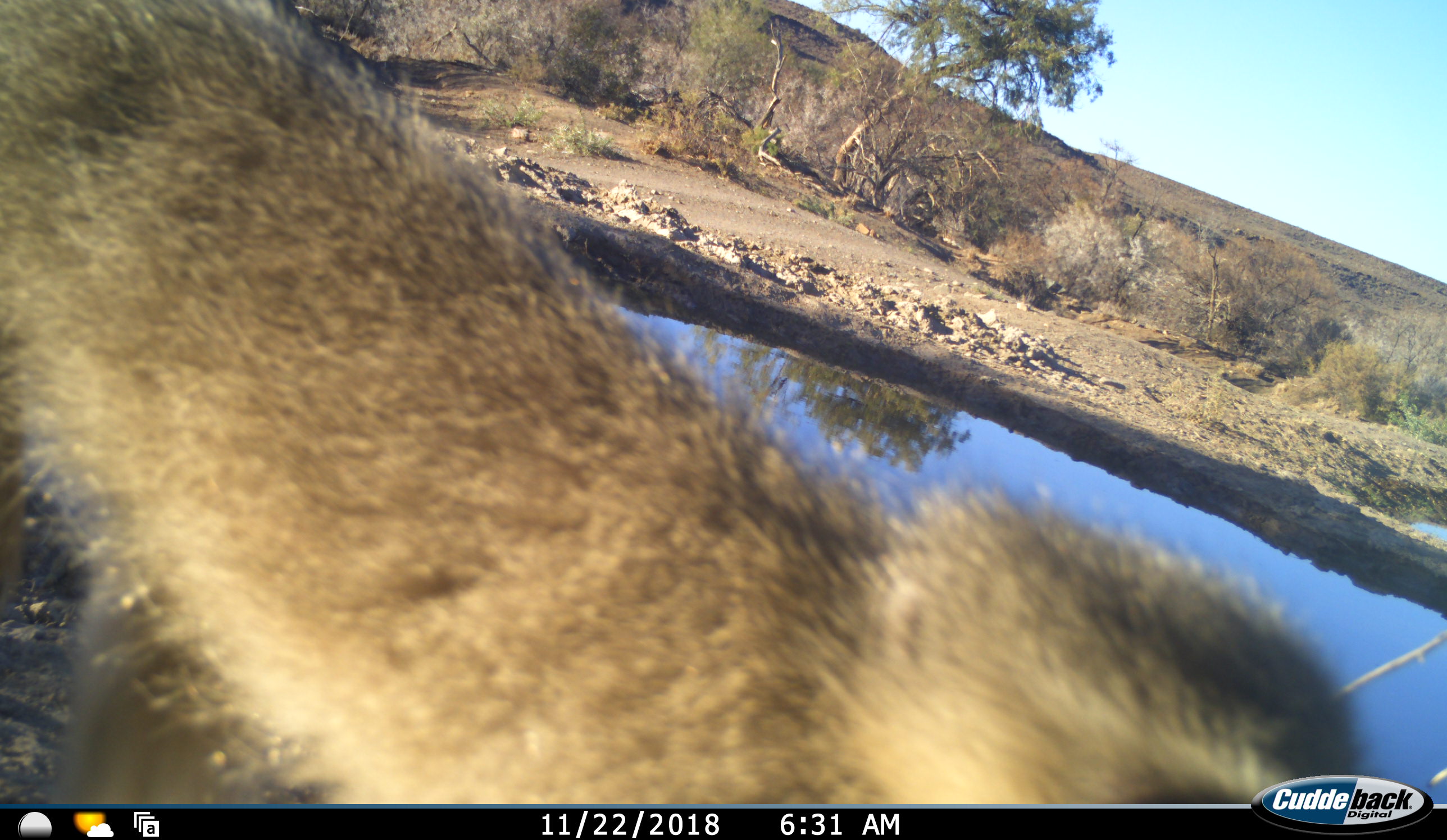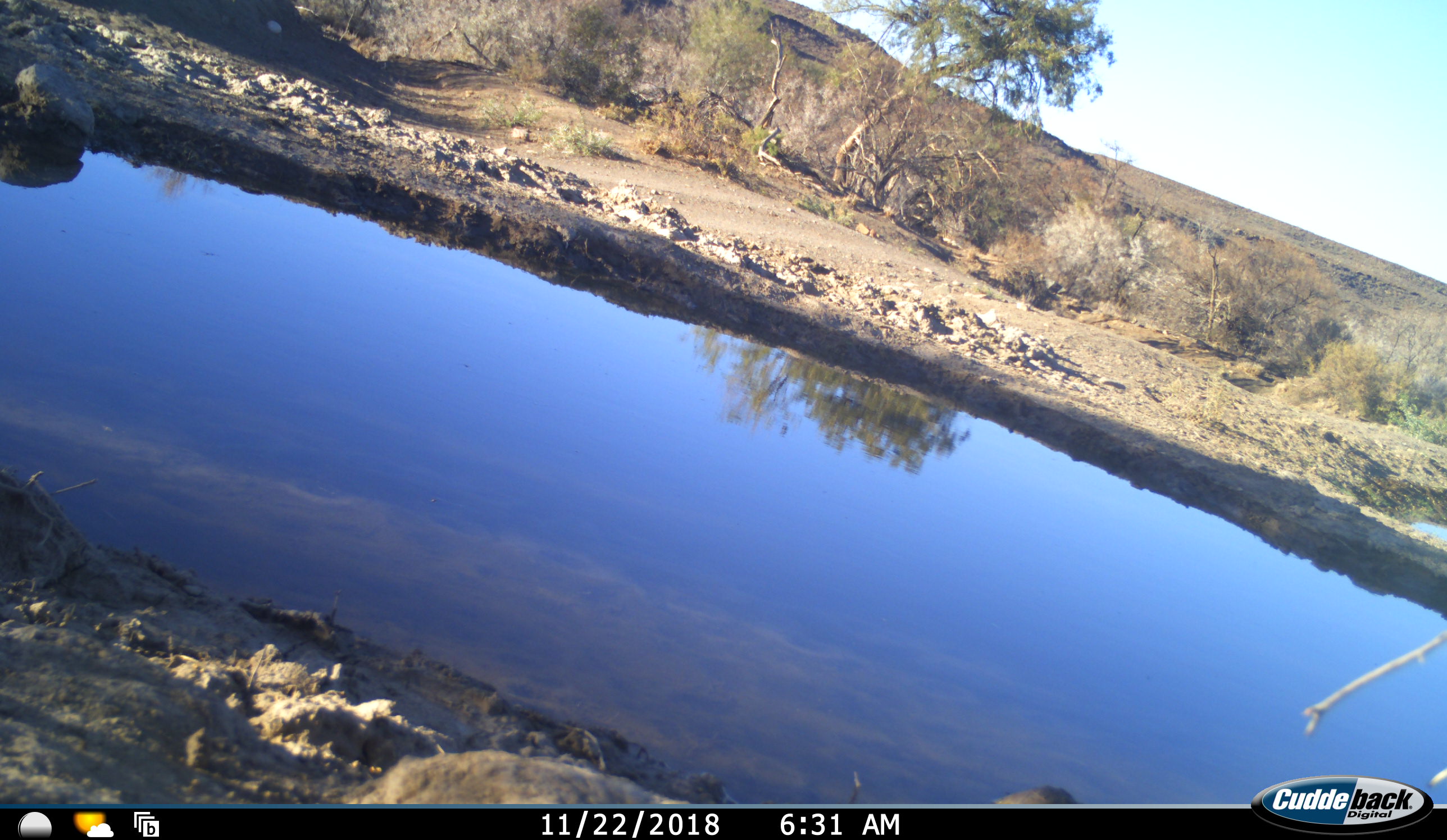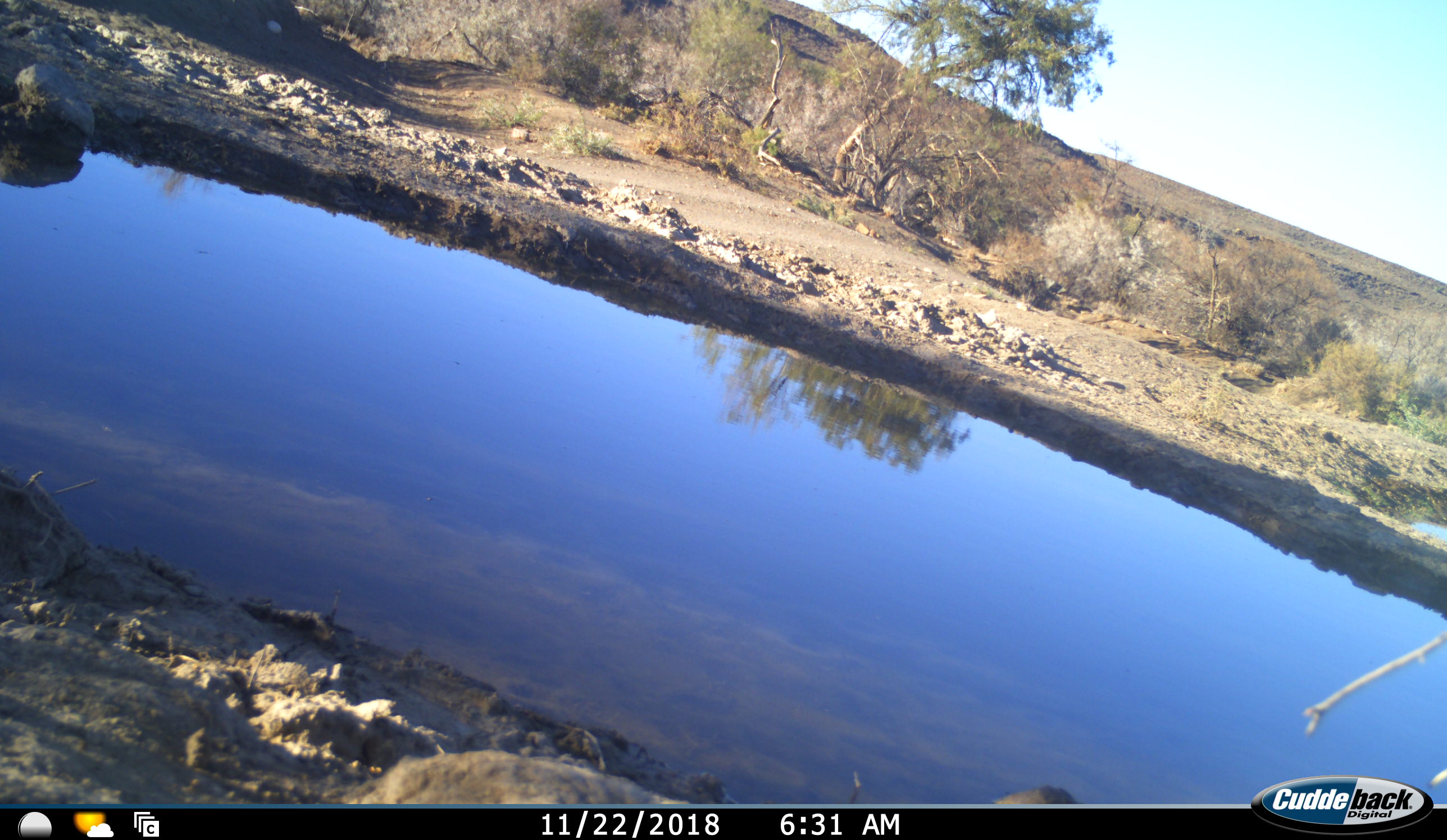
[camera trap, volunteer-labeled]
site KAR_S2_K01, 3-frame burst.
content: unidentified animal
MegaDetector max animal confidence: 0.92